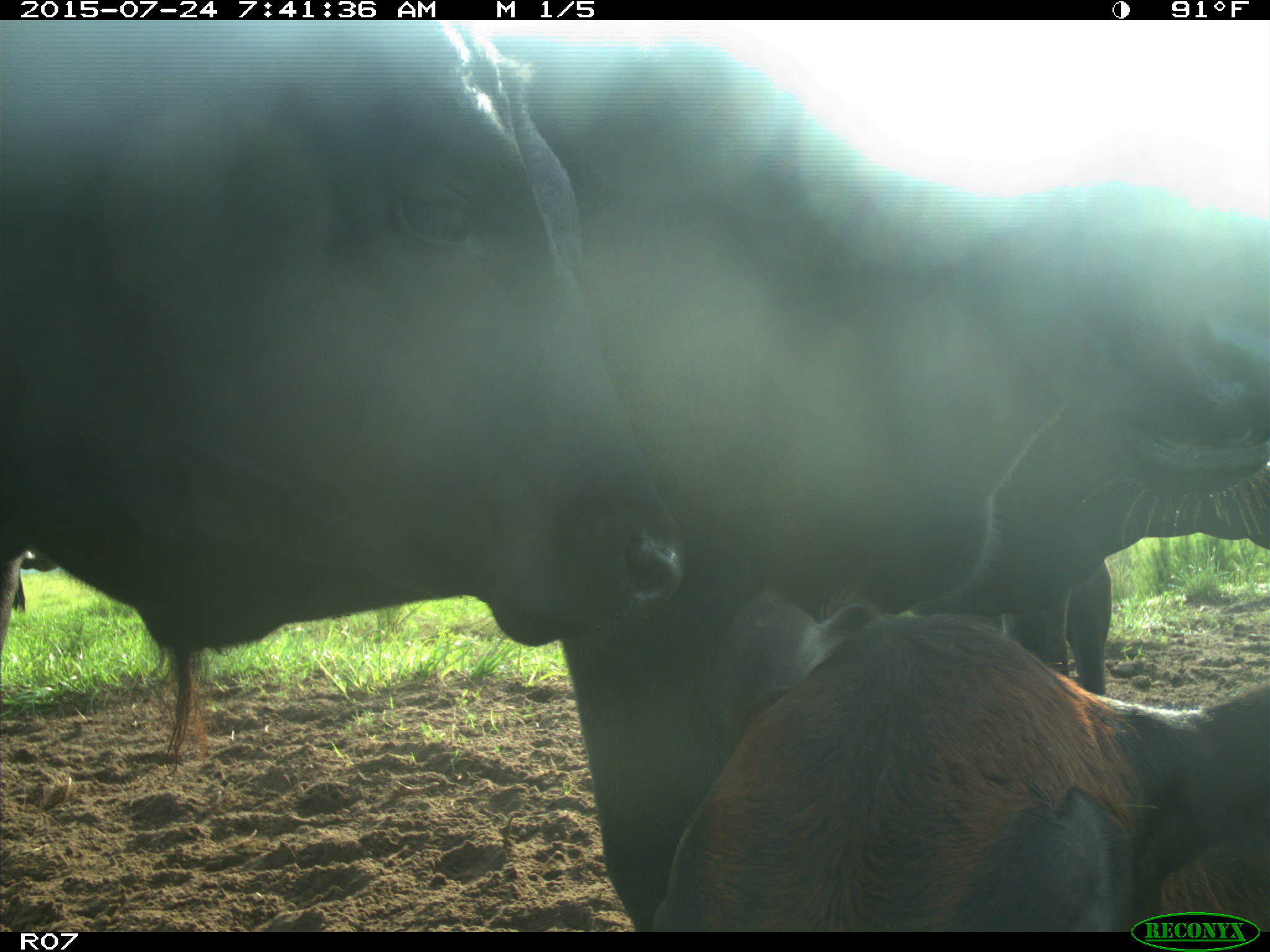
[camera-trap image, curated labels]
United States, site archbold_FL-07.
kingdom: Animalia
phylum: Chordata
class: Mammalia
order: Artiodactyla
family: Bovidae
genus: Bos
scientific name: Bos taurus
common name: domestic cow